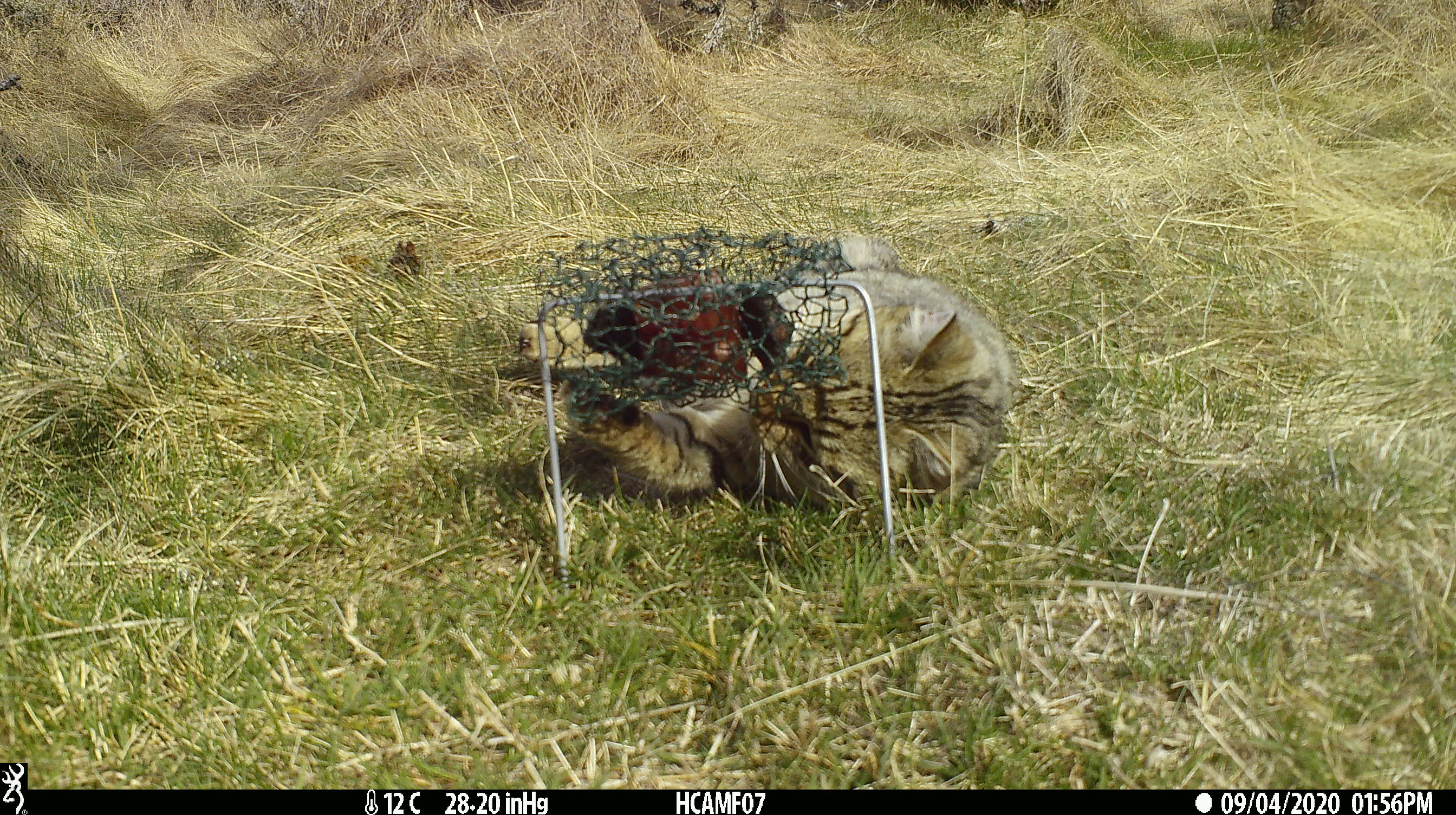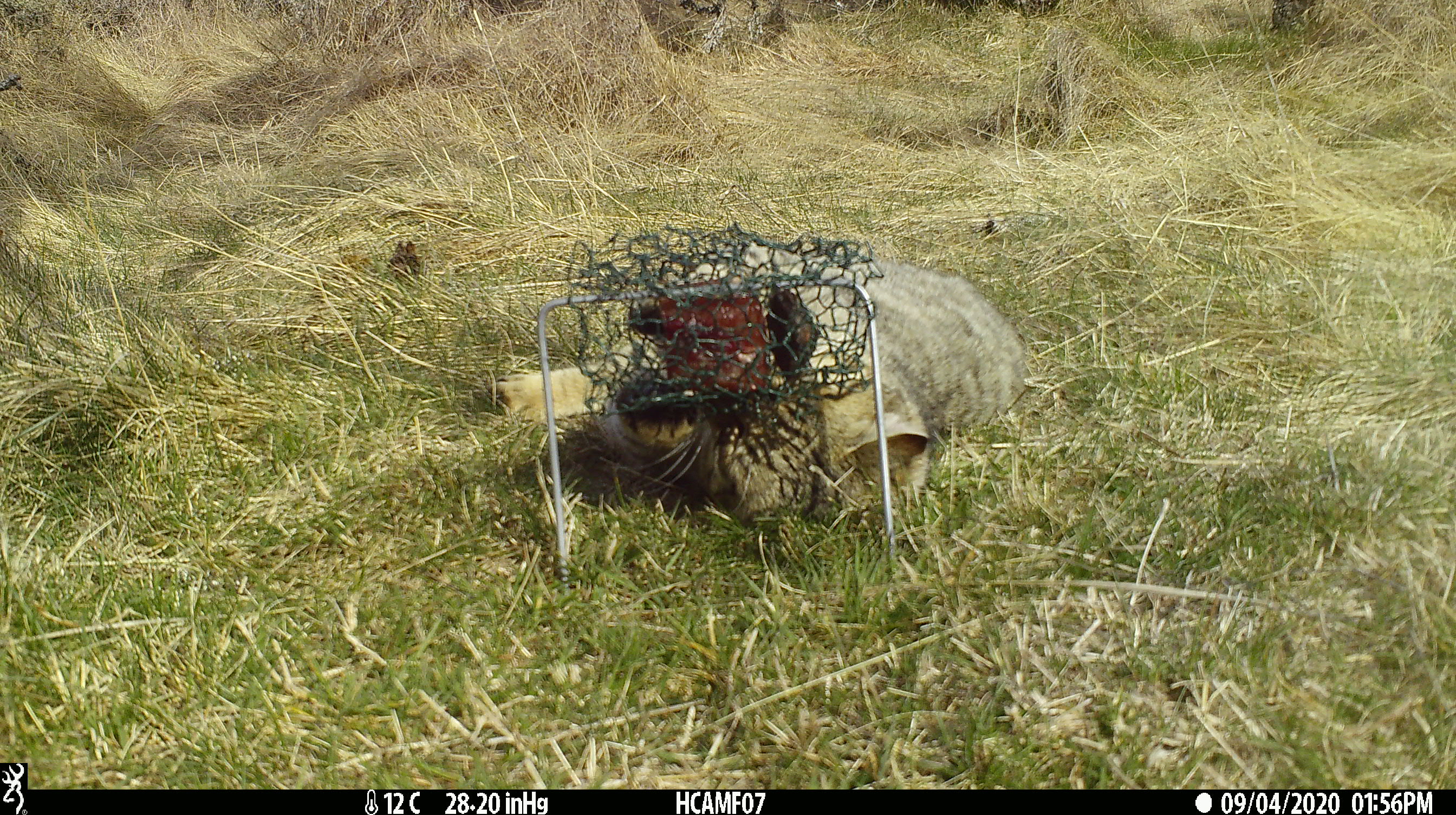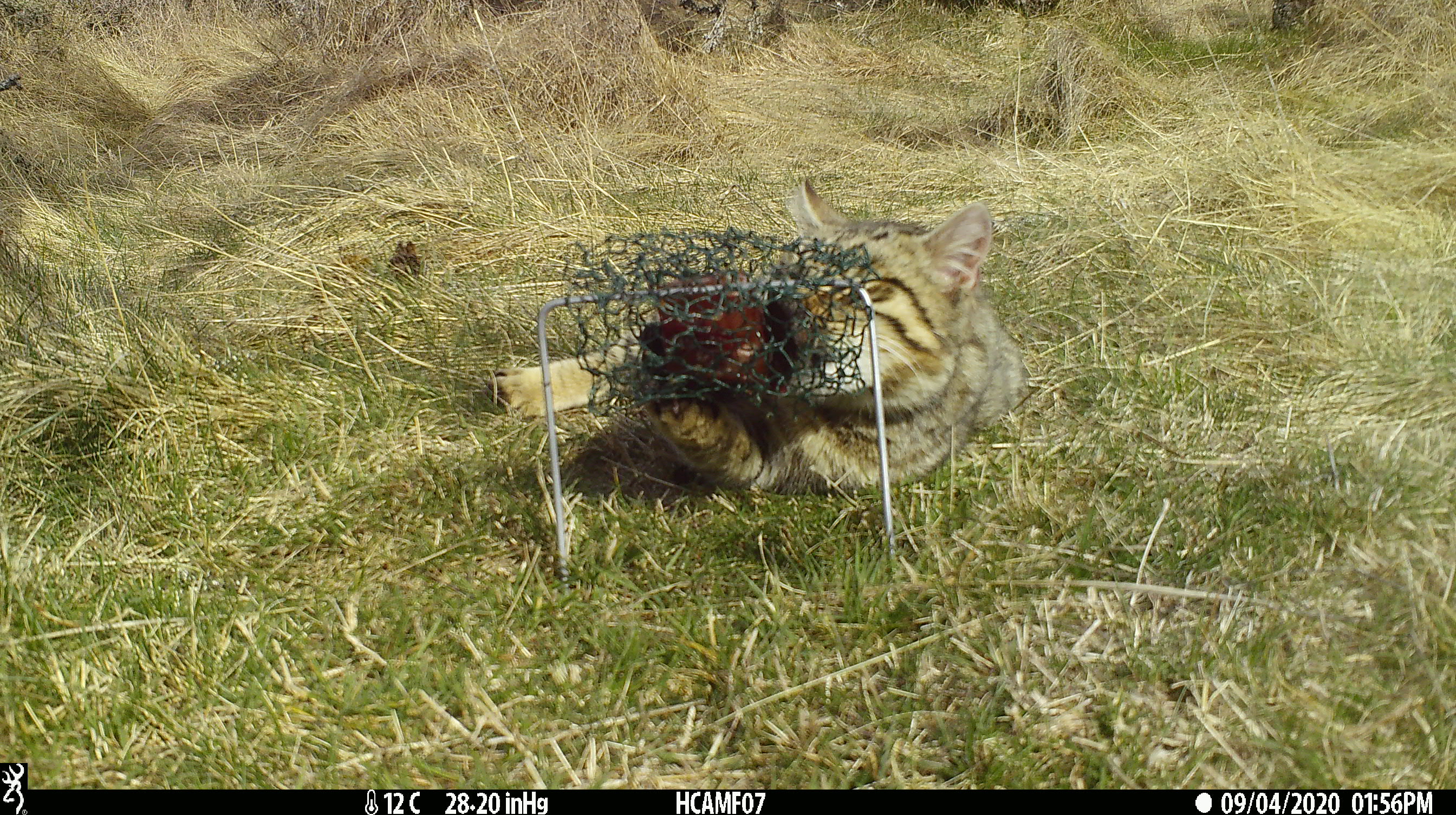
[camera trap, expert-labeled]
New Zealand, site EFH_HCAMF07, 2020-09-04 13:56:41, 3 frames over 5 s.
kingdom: Animalia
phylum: Chordata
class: Mammalia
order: Carnivora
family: Felidae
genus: Felis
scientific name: Felis catus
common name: domestic cat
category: cat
Cat (domestic cat) (Felis catus).